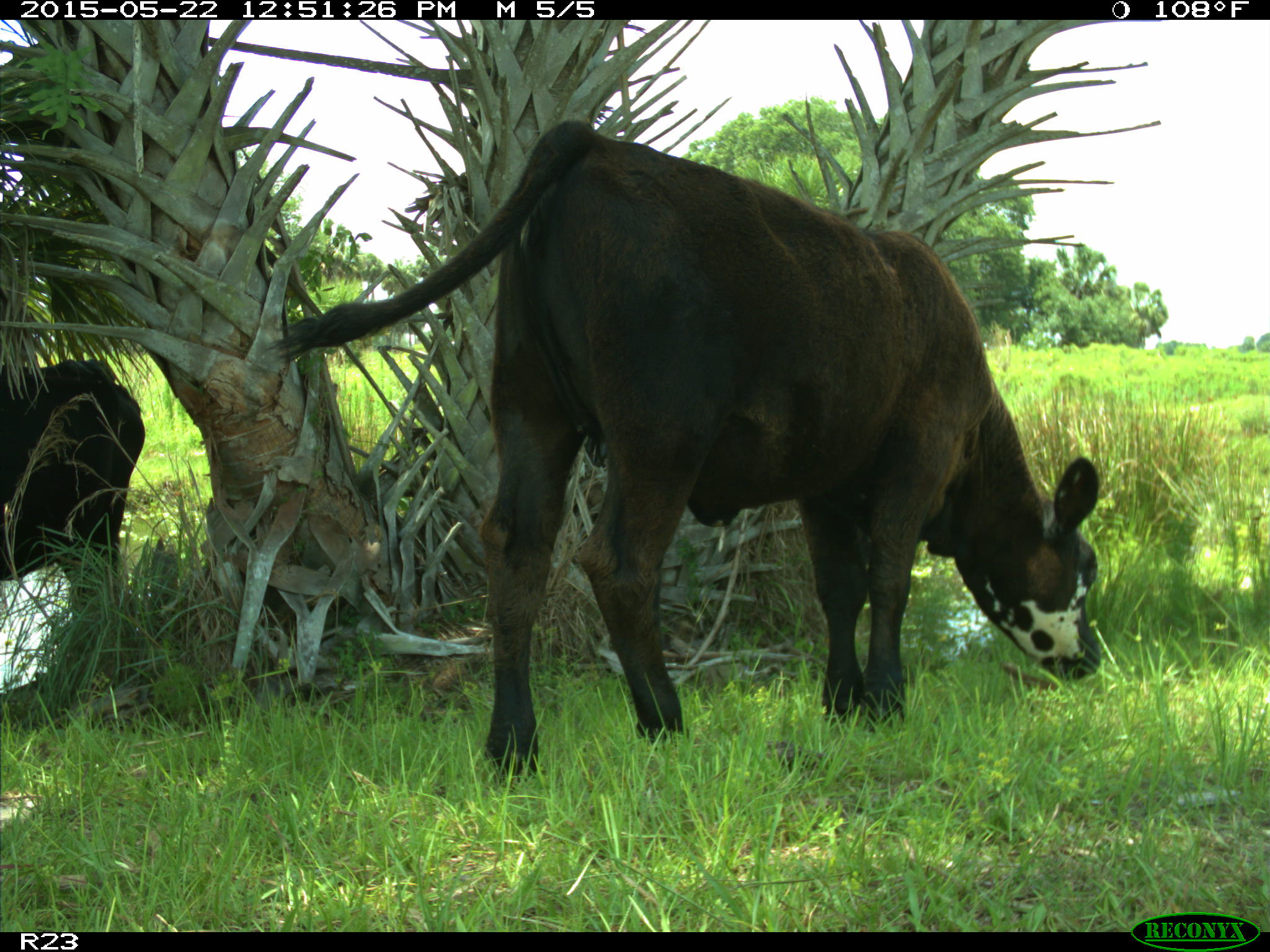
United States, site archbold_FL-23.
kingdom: Animalia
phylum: Chordata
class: Mammalia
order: Artiodactyla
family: Bovidae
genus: Bos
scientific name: Bos taurus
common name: domestic cow